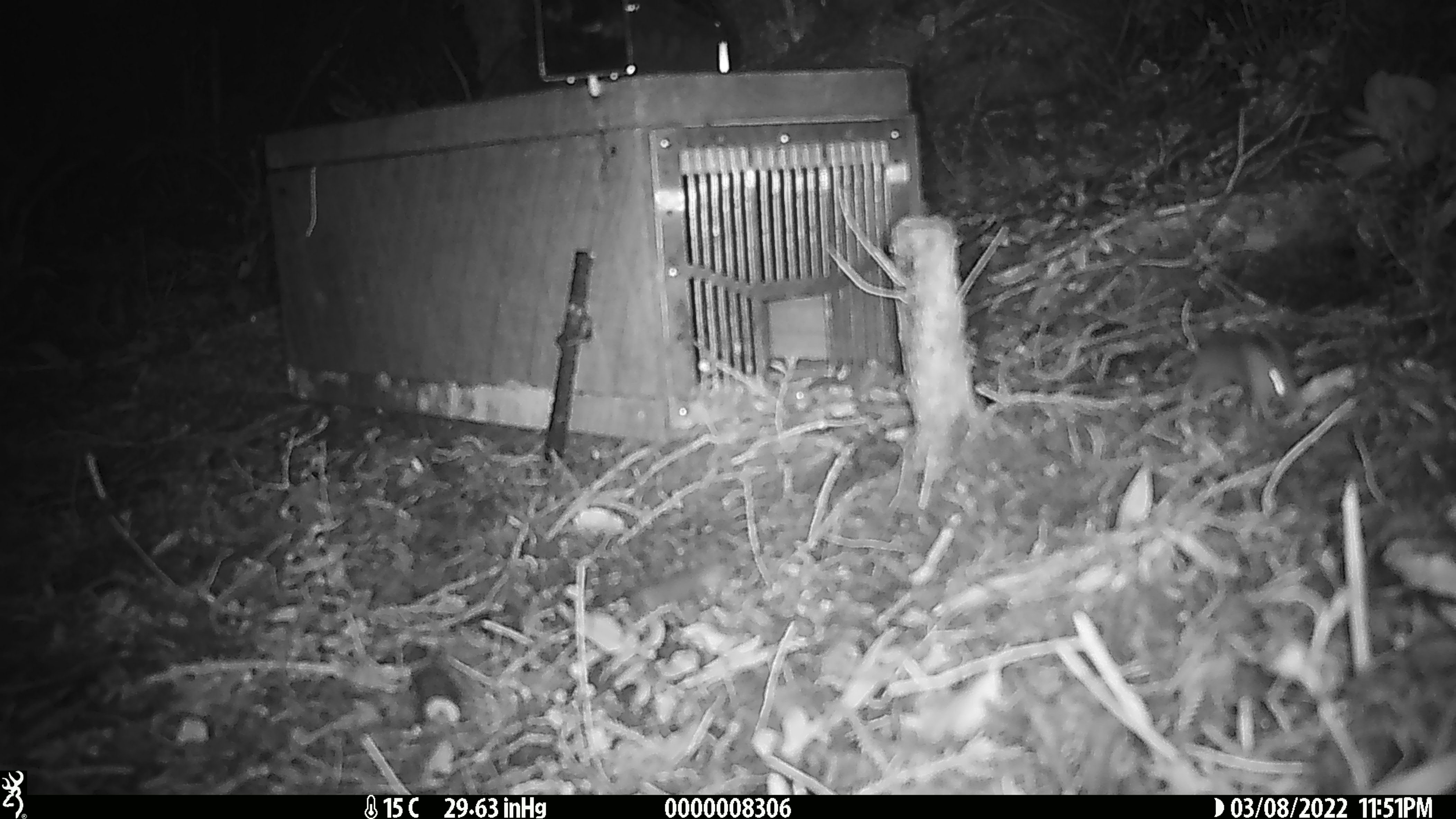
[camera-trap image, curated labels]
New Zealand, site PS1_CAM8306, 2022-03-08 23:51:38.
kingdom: Animalia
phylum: Chordata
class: Mammalia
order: Rodentia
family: Muridae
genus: Mus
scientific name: Mus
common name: mouse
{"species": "mouse (Mus)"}